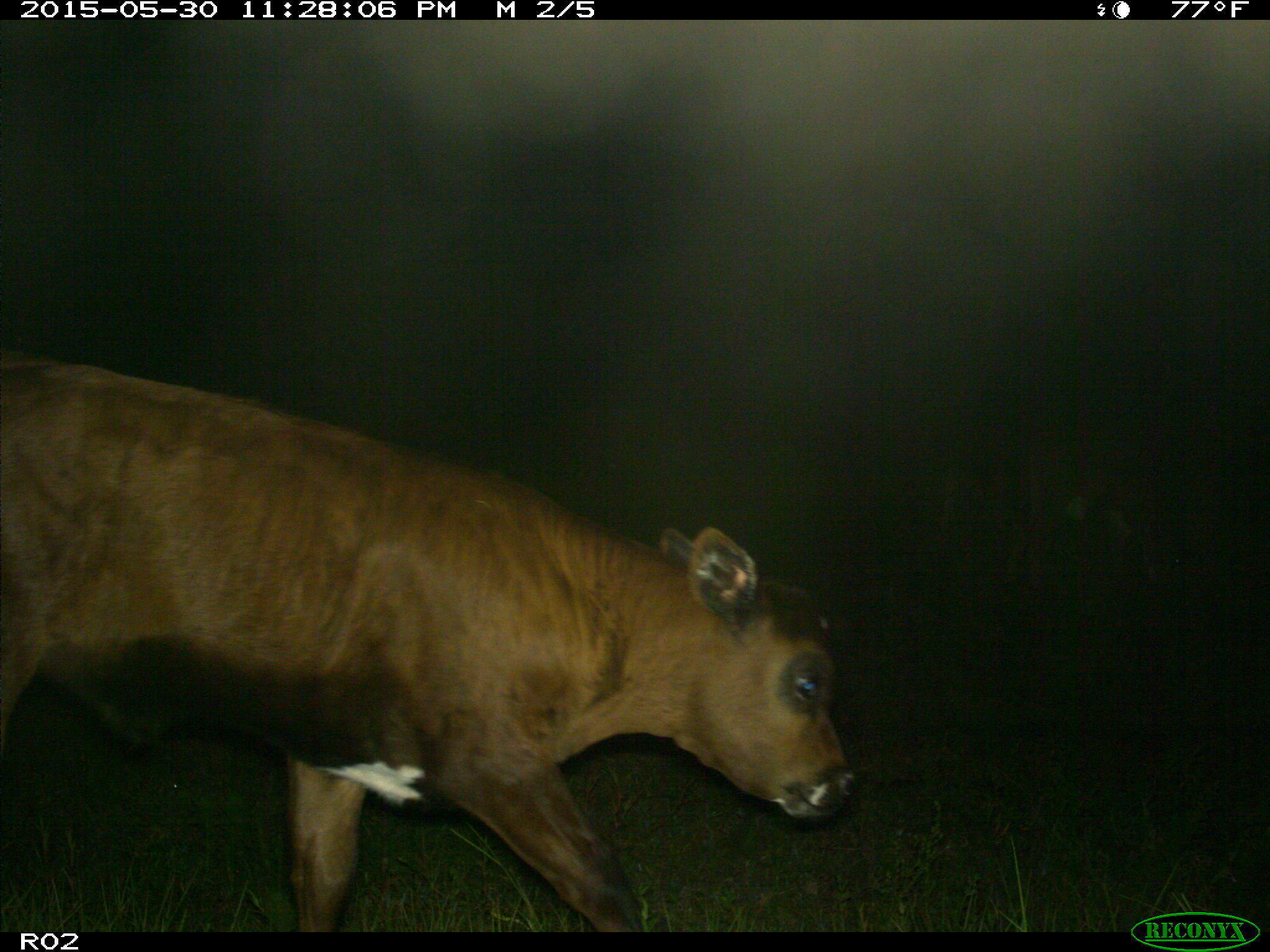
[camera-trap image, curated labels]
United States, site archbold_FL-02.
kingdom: Animalia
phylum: Chordata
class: Mammalia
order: Artiodactyla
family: Bovidae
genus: Bos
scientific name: Bos taurus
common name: domestic cow